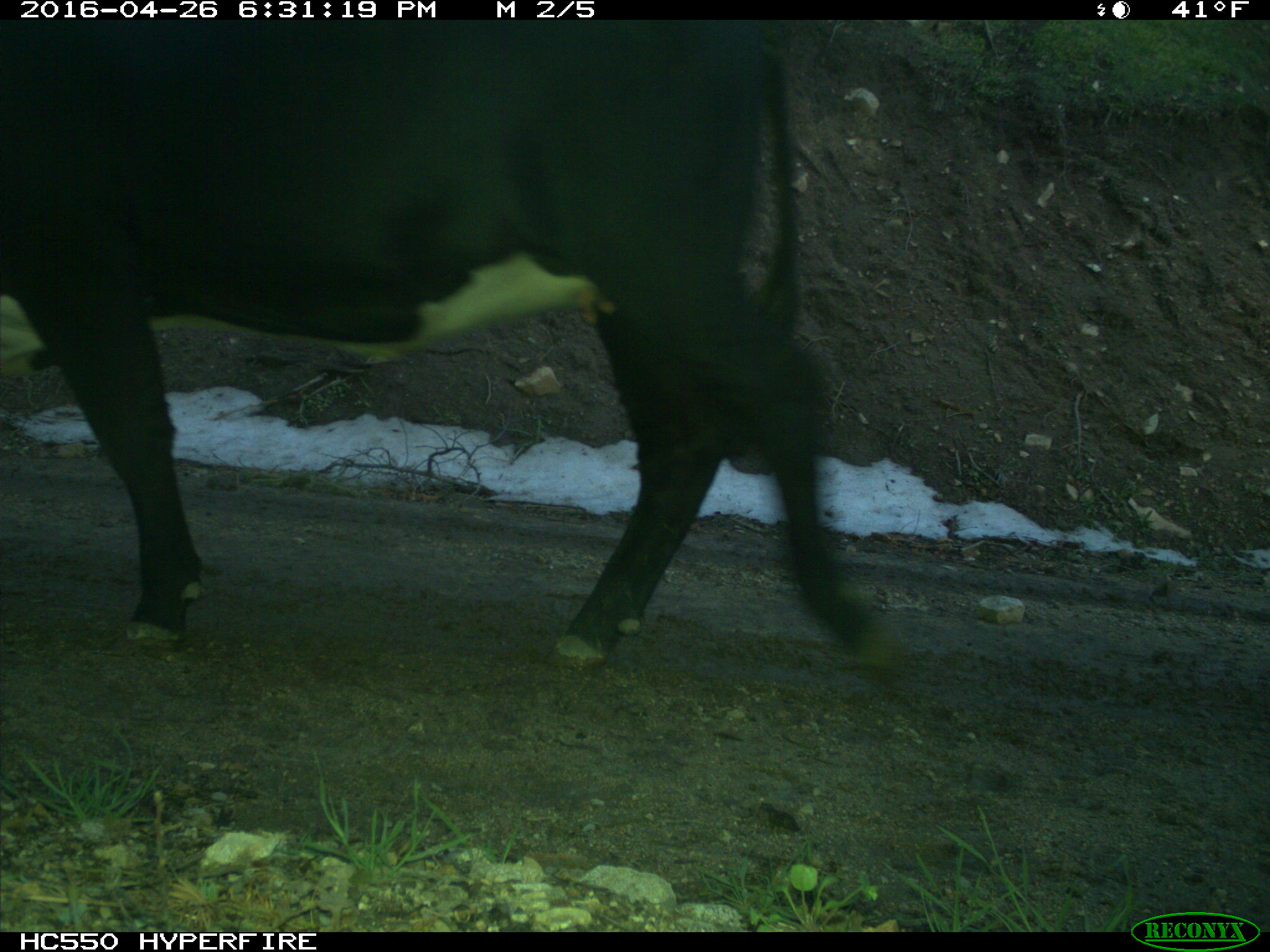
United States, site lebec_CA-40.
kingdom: Animalia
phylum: Chordata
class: Mammalia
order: Artiodactyla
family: Bovidae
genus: Bos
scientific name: Bos taurus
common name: domestic cow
Bos taurus (domestic cow).